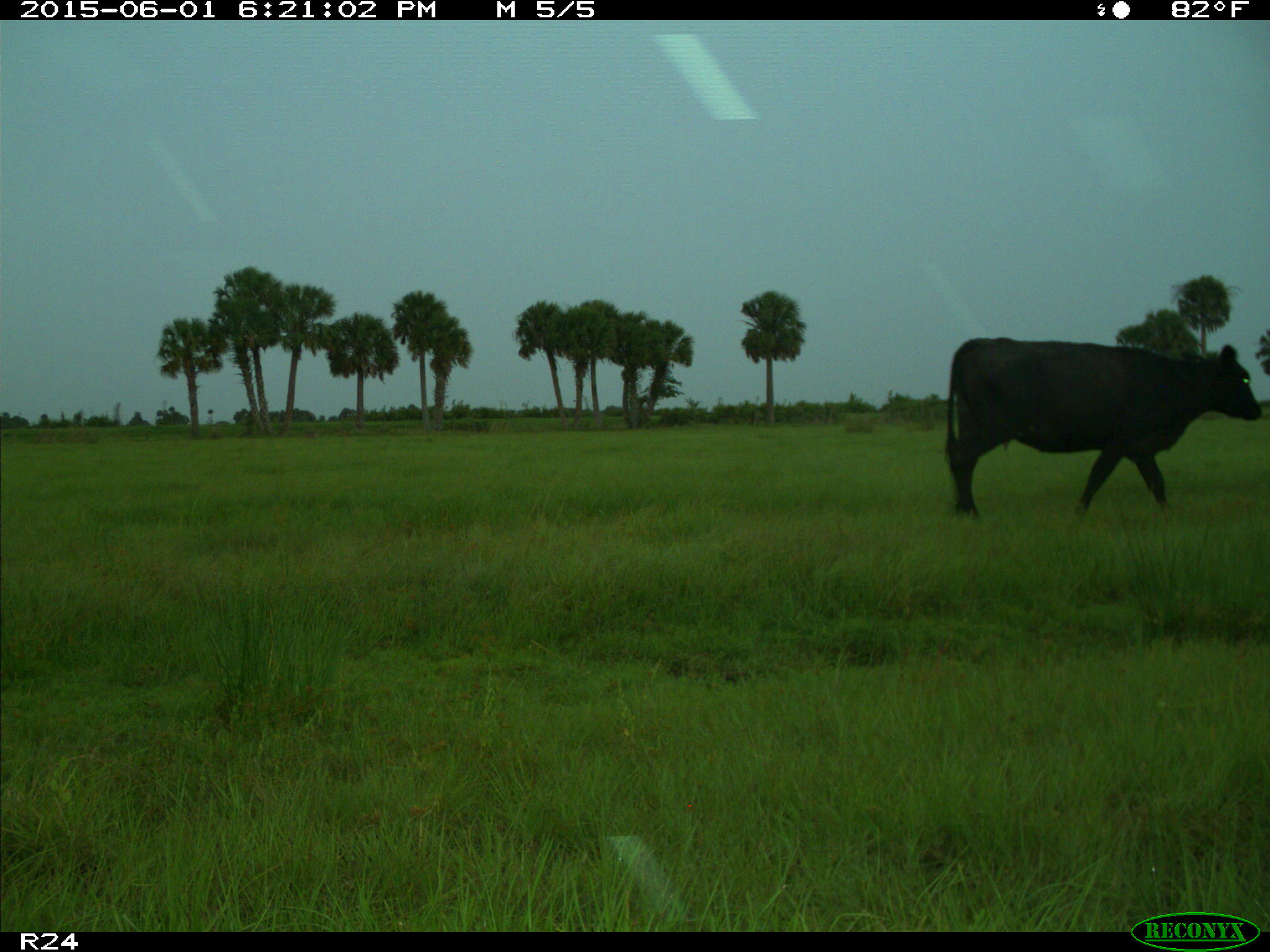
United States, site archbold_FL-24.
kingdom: Animalia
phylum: Chordata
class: Mammalia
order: Artiodactyla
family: Bovidae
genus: Bos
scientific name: Bos taurus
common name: domestic cow